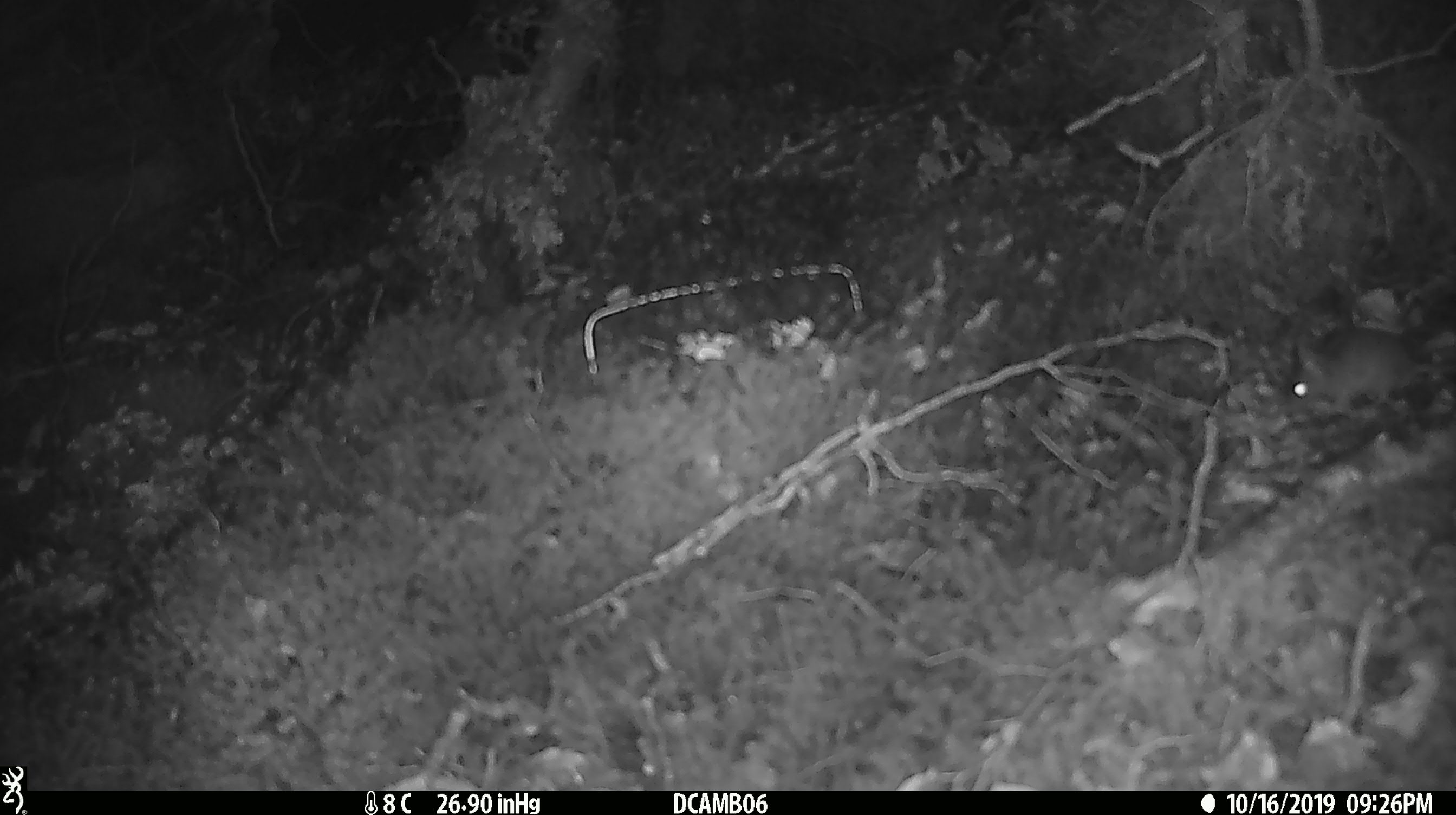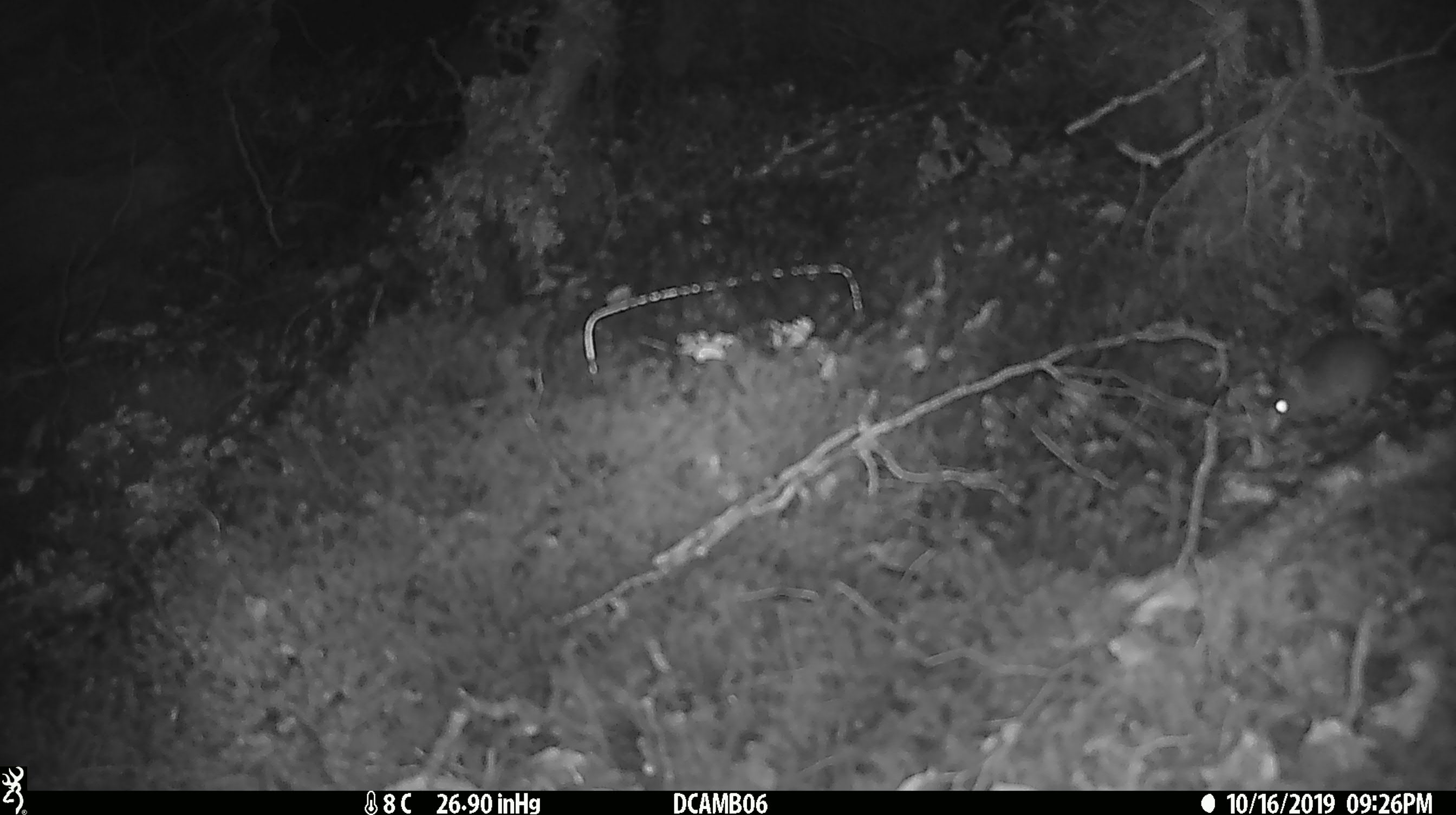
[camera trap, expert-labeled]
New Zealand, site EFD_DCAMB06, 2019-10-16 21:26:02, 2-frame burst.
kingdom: Animalia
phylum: Chordata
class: Mammalia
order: Rodentia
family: Muridae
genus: Mus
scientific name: Mus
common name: mouse